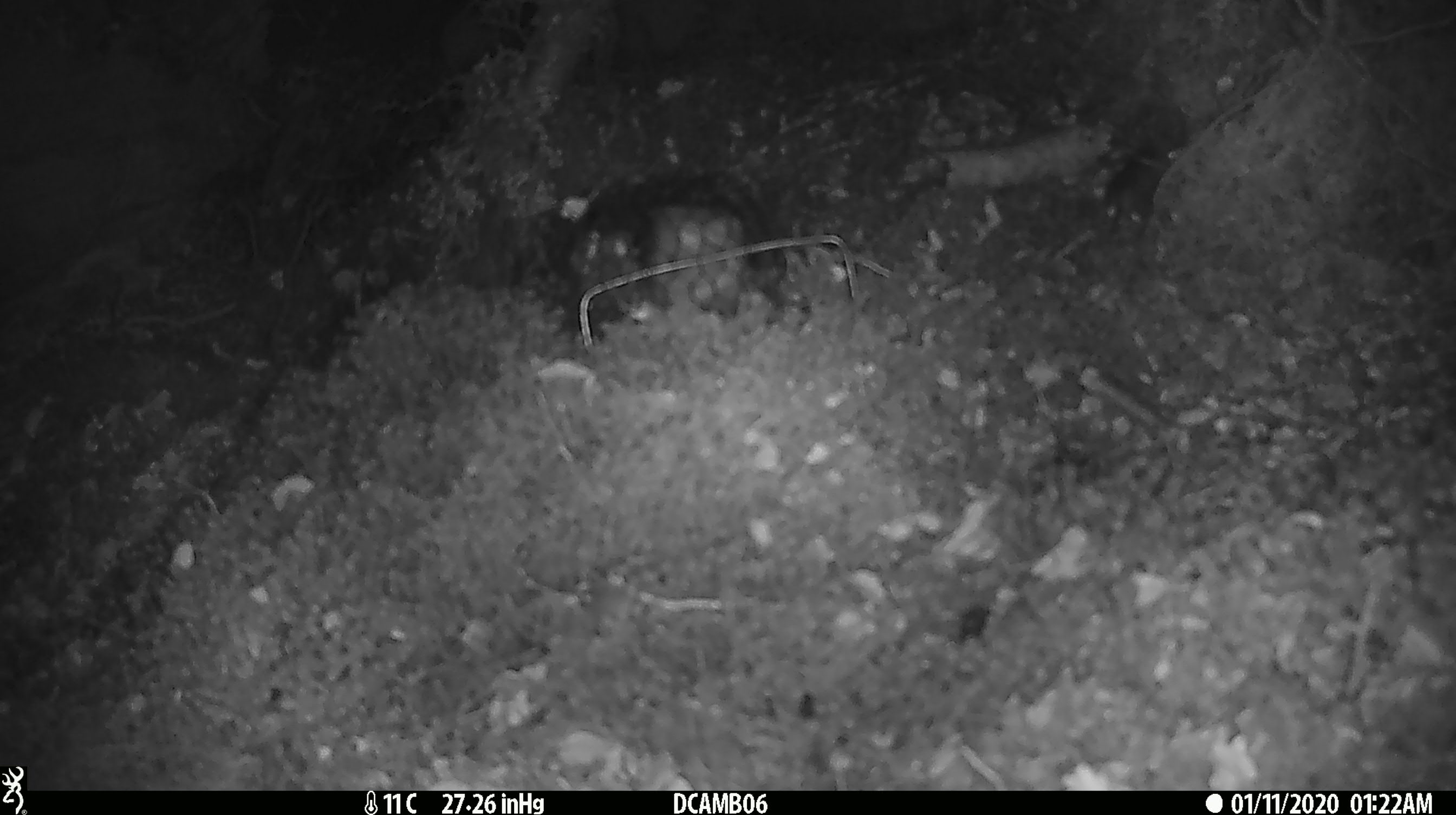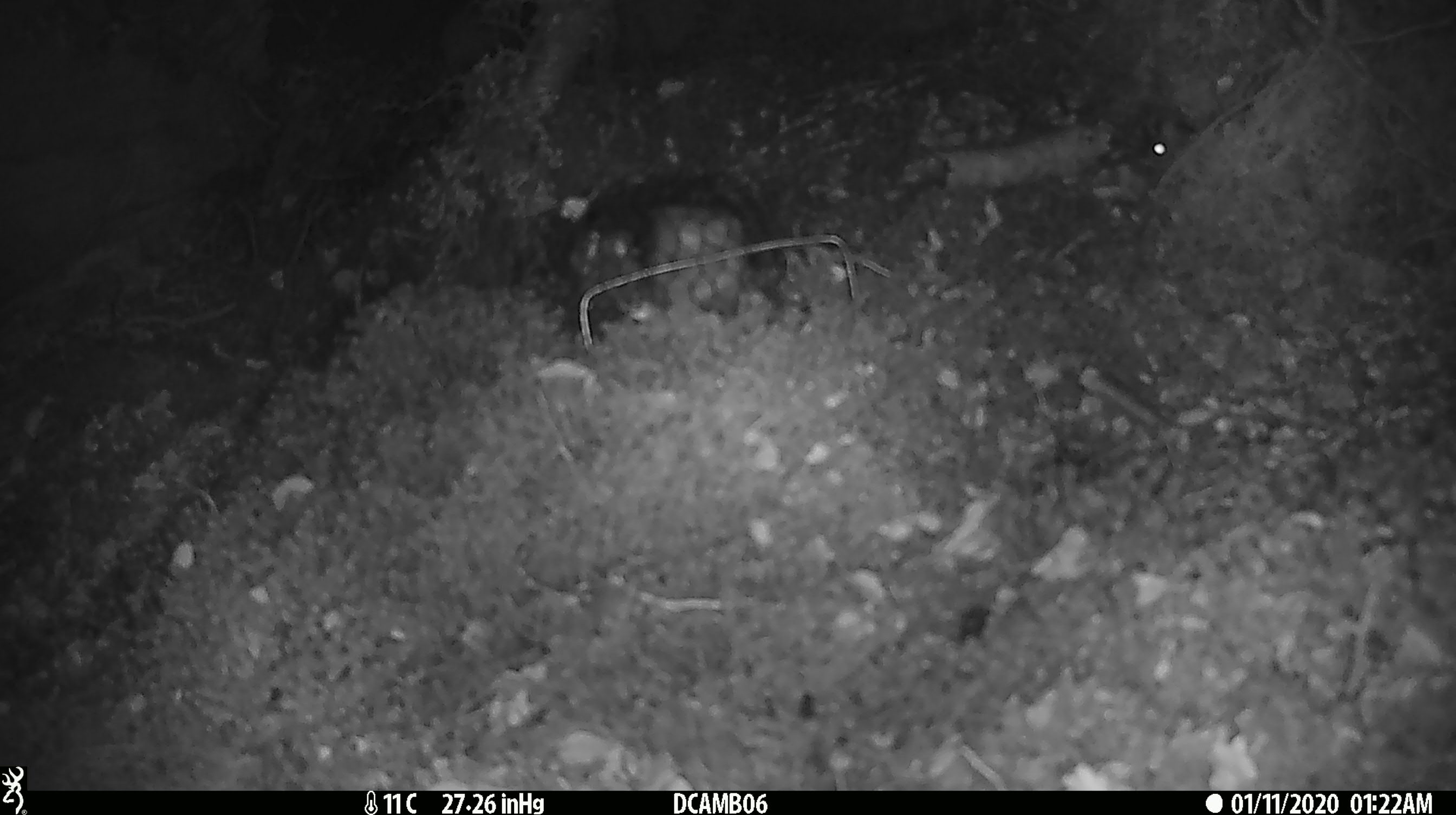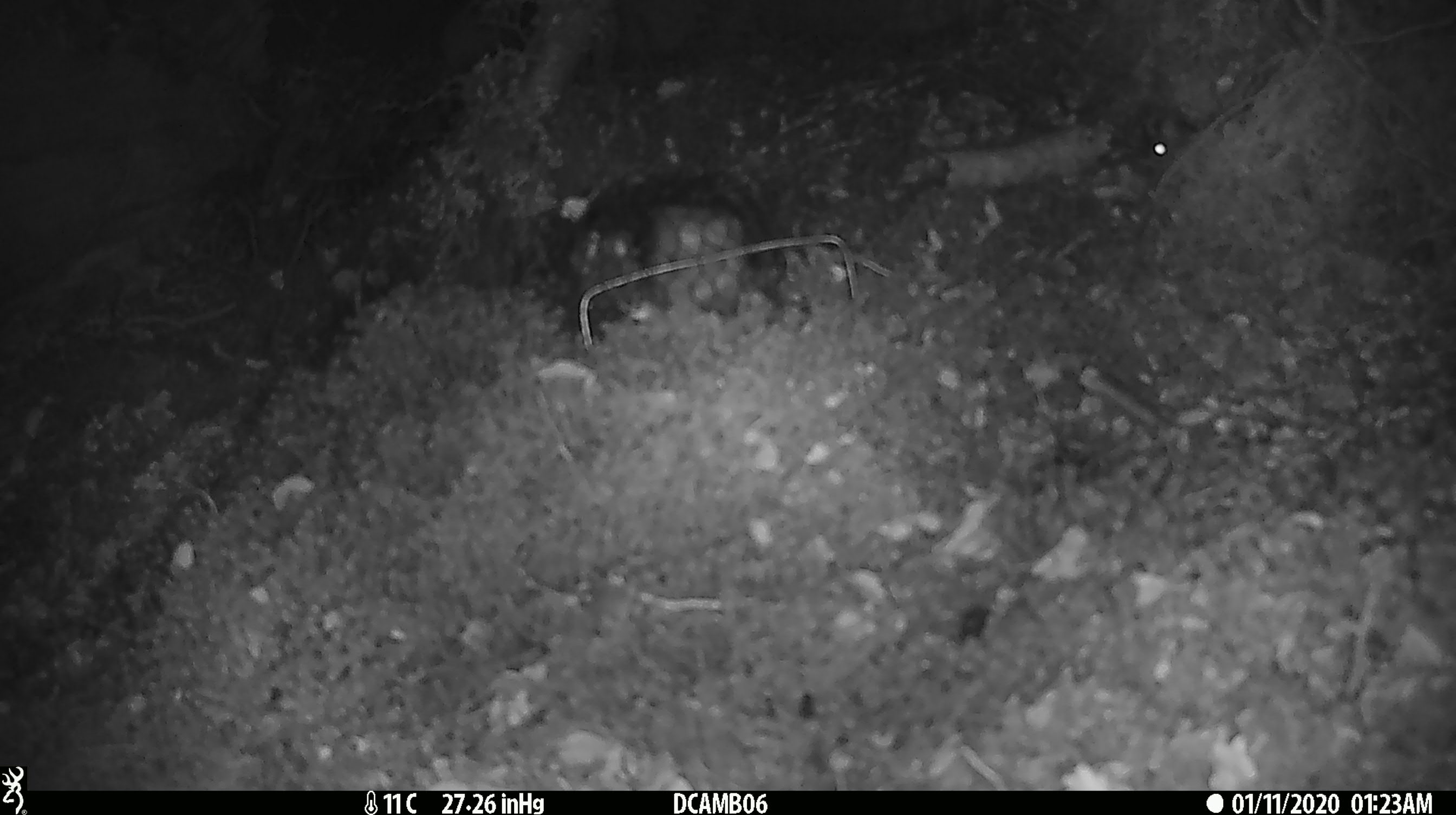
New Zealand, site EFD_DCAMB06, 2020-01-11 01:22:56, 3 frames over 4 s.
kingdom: Animalia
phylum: Chordata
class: Mammalia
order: Rodentia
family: Muridae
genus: Mus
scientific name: Mus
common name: mouse